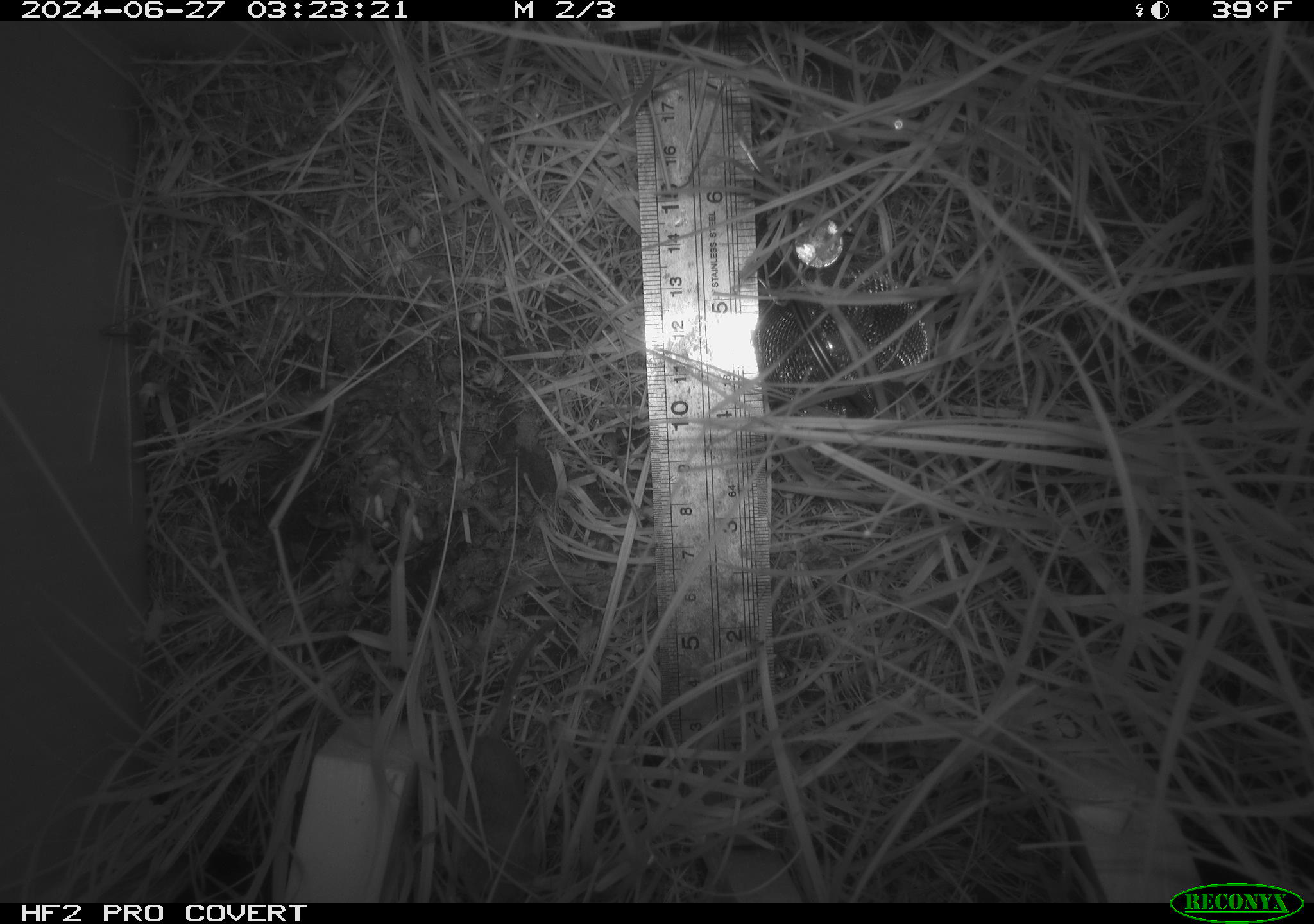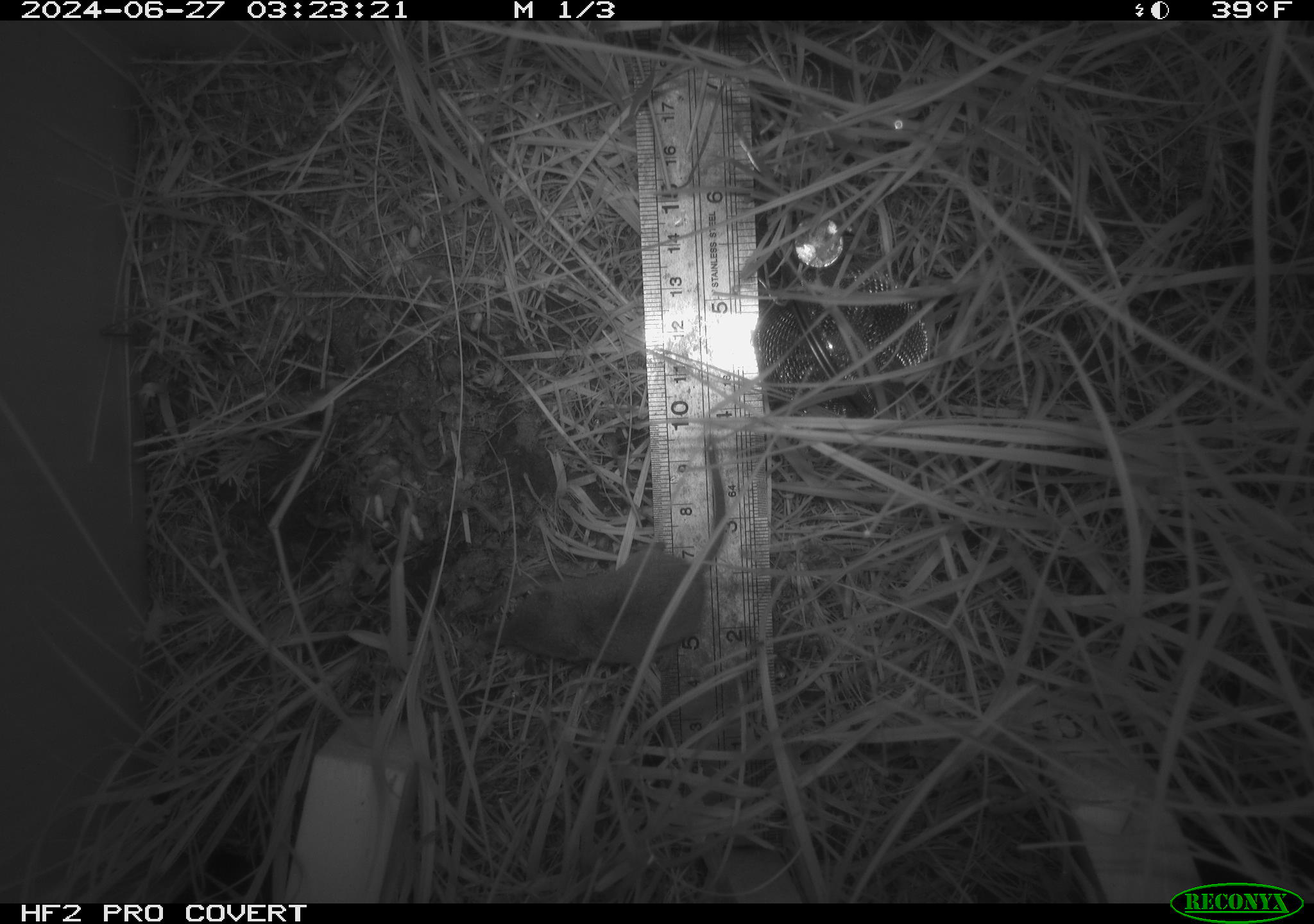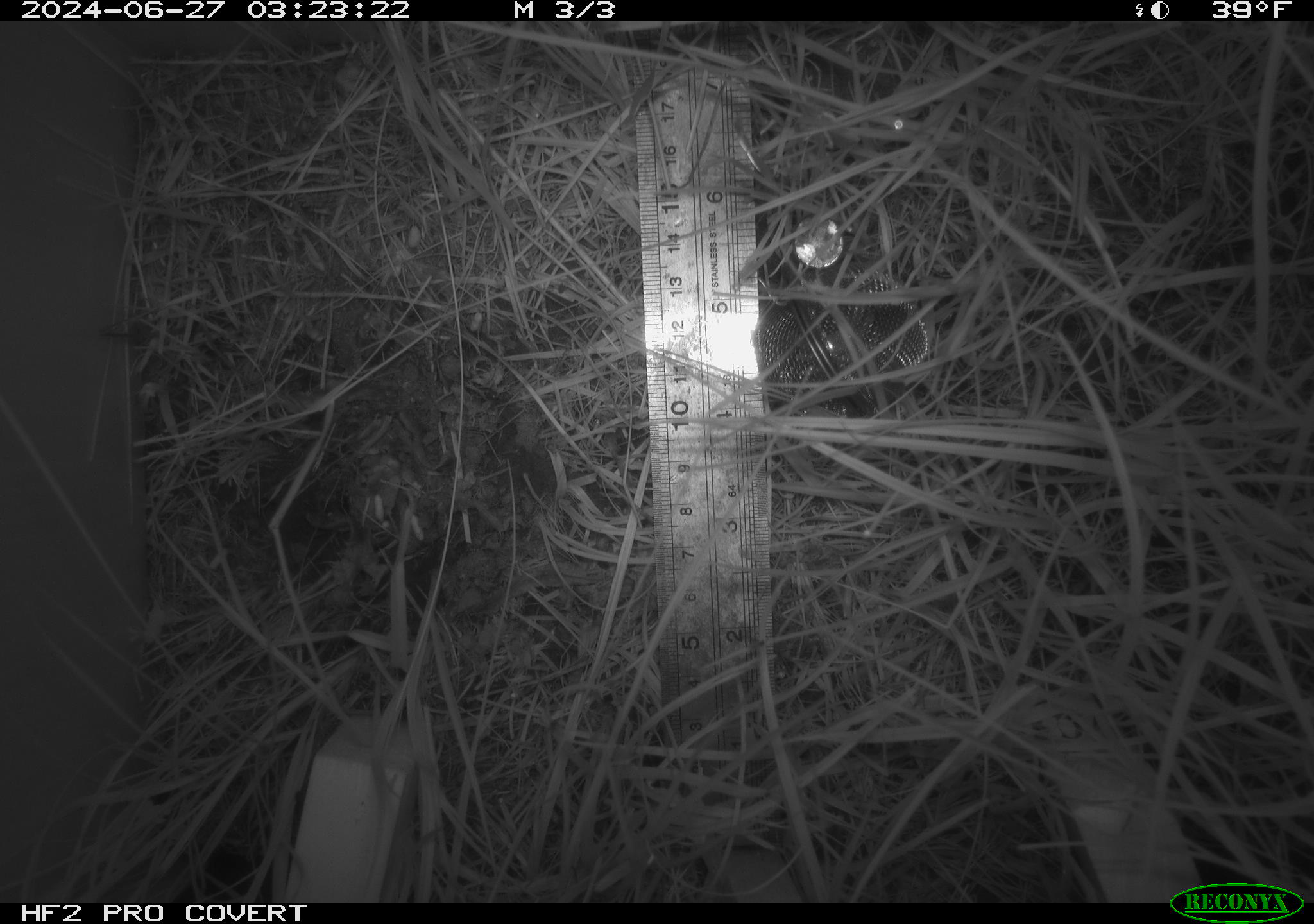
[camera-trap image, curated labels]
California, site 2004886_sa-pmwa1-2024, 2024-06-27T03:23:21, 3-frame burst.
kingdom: Animalia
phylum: Chordata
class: Mammalia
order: Eulipotyphla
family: Soricidae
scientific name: Soricidae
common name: shrews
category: soricidae family